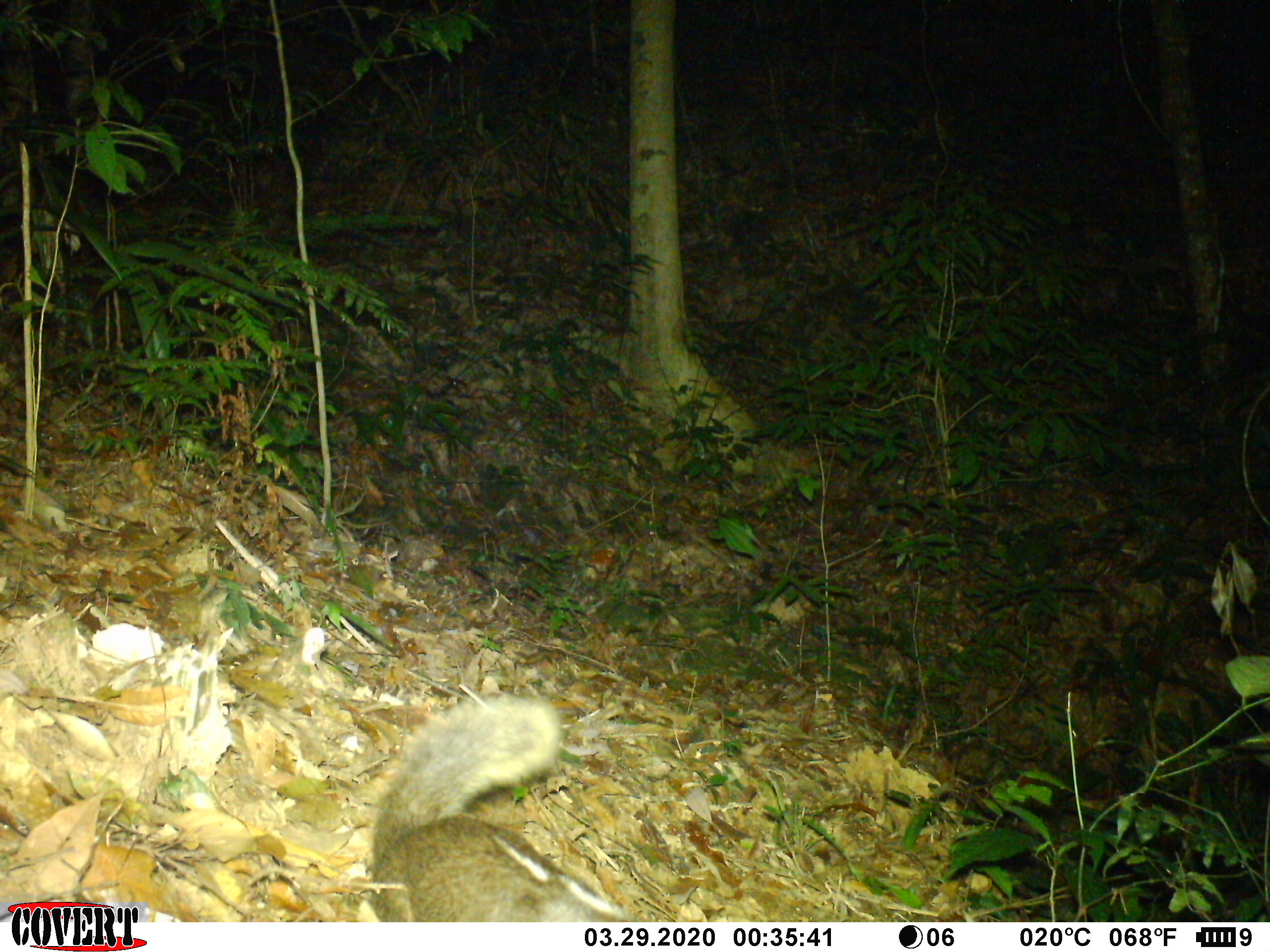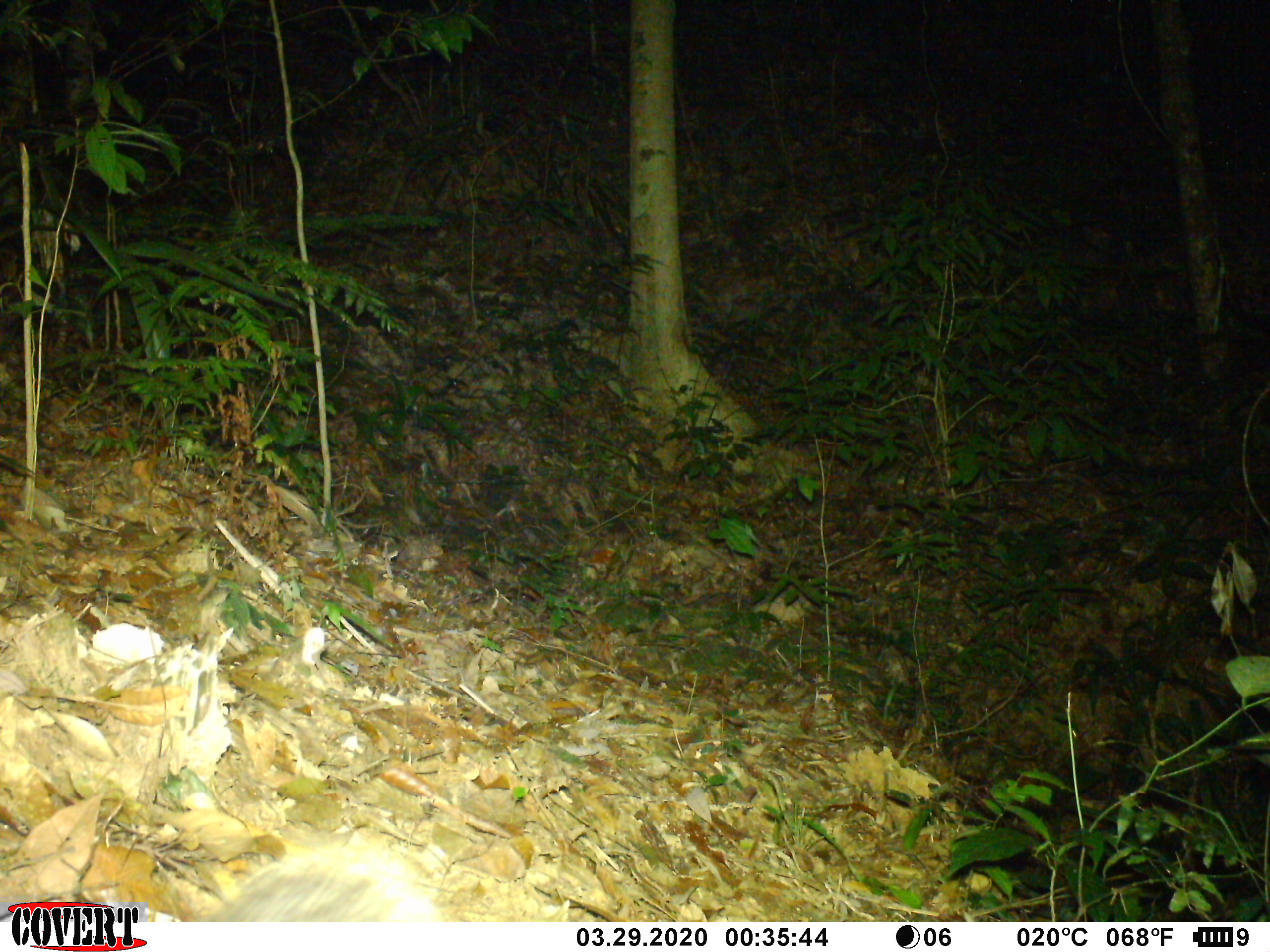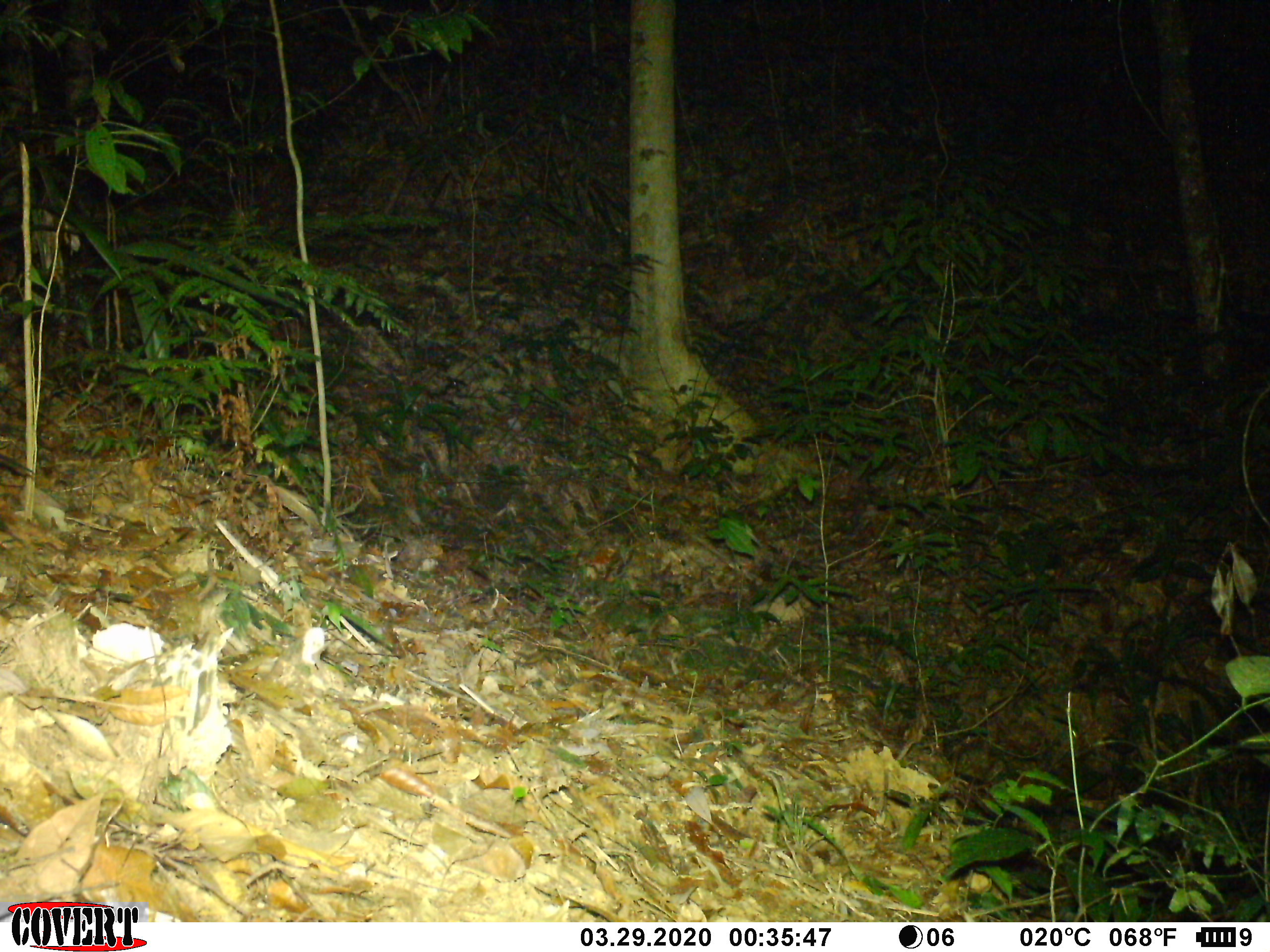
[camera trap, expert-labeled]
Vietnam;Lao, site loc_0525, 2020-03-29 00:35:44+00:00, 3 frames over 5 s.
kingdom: Animalia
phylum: Chordata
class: Mammalia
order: Carnivora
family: Mustelidae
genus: Melogale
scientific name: Melogale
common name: ferret badger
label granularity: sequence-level